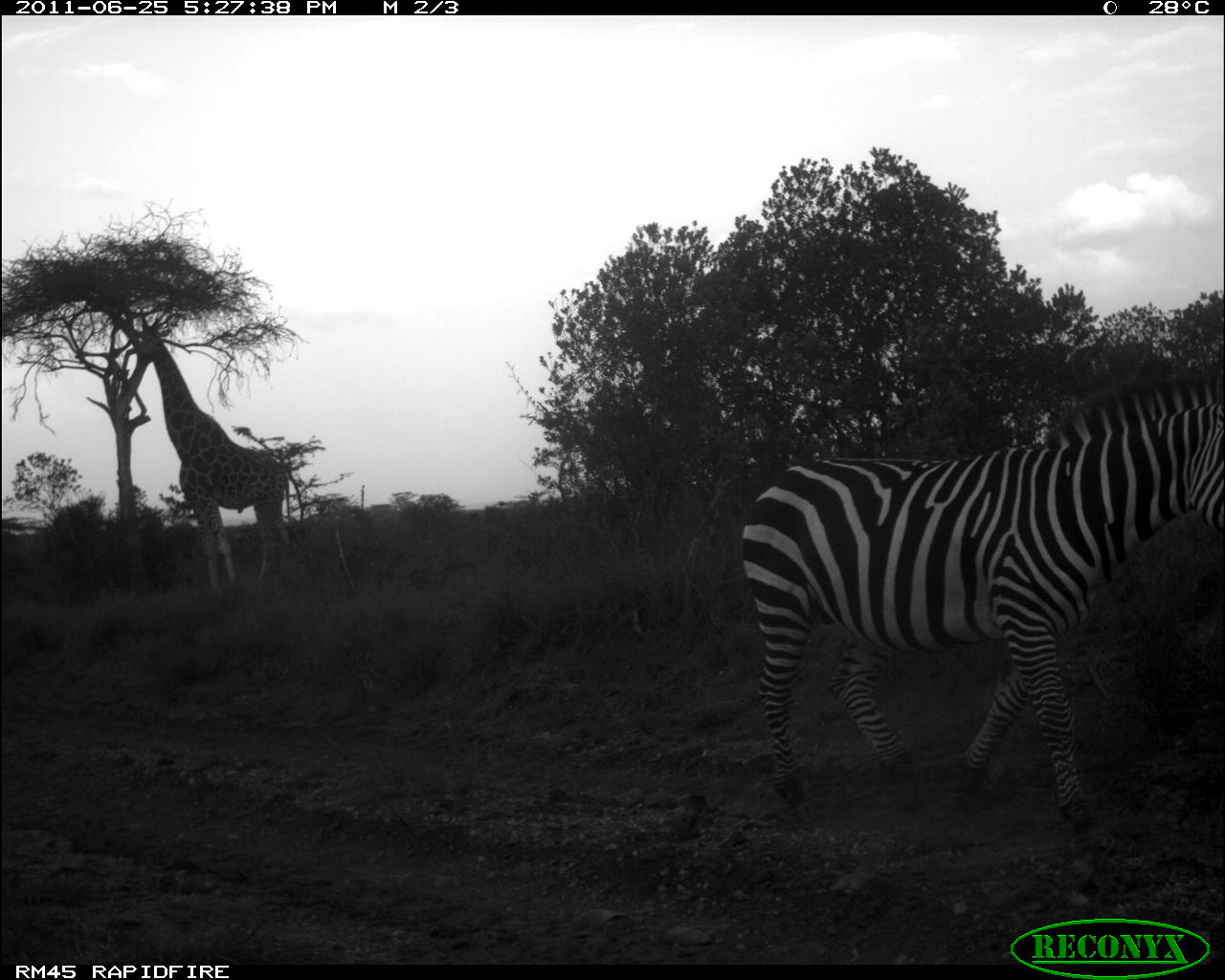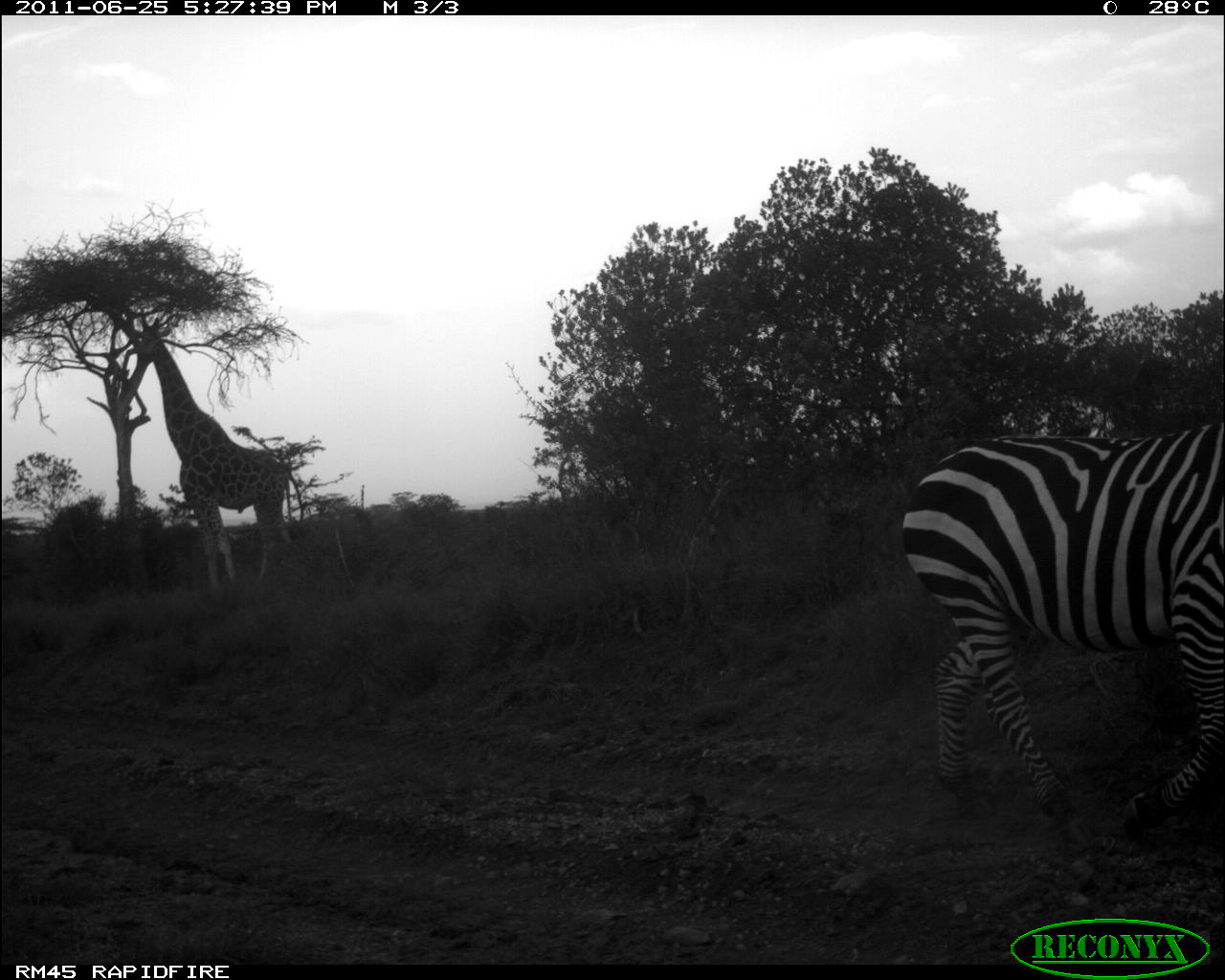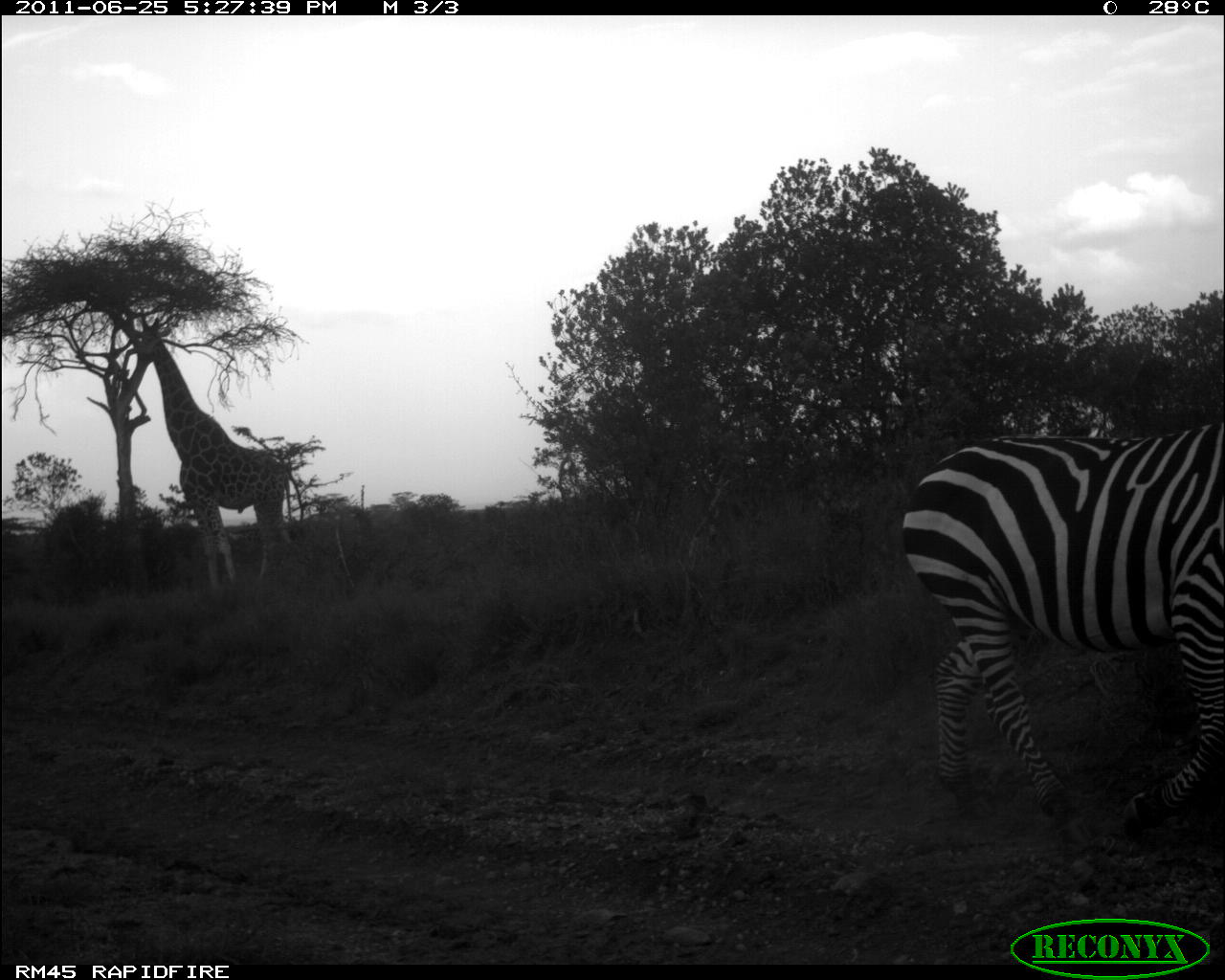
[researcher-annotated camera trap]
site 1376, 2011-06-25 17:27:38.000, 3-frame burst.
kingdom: Animalia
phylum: Chordata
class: Mammalia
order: Artiodactyla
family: Giraffidae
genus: Giraffa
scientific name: Giraffa camelopardalis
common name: giraffe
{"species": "Giraffa camelopardalis (giraffe)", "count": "1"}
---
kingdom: Animalia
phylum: Chordata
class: Mammalia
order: Perissodactyla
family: Equidae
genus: Equus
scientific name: Equus quagga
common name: plains zebra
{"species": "Equus quagga (plains zebra)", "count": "1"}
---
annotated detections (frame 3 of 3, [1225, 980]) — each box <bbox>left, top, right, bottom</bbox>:
giraffa camelopardalis: <bbox>899, 419, 1225, 839</bbox>; <bbox>131, 310, 292, 600</bbox>